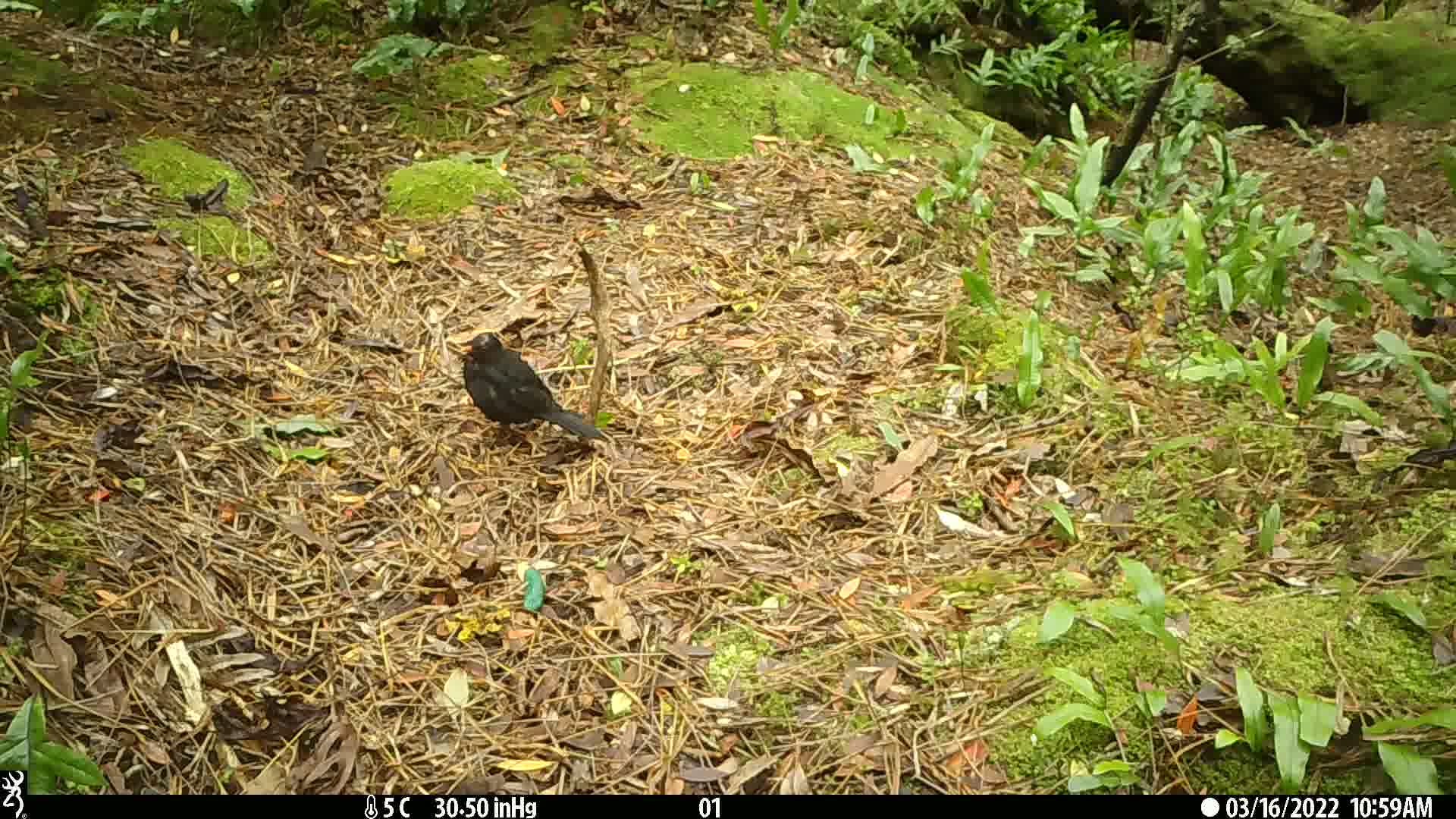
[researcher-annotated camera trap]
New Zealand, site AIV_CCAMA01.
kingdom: Animalia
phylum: Chordata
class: Aves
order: Passeriformes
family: Turdidae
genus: Turdus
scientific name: Turdus merula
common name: eurasian blackbird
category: blackbird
Blackbird (eurasian blackbird) (Turdus merula).